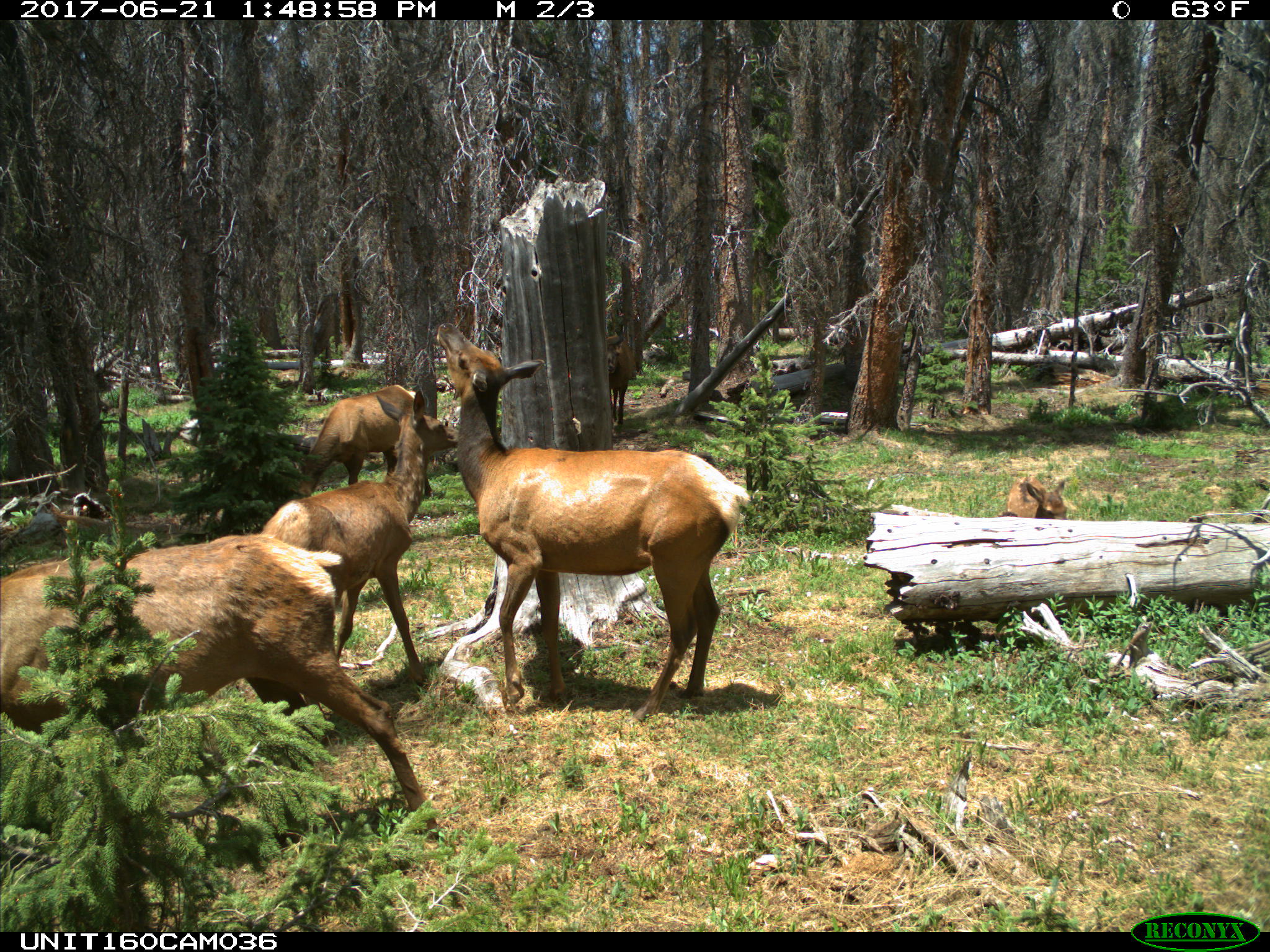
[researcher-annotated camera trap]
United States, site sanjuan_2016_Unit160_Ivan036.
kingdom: Animalia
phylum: Chordata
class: Mammalia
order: Artiodactyla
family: Cervidae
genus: Cervus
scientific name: Cervus elaphus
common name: red deer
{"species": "Cervus elaphus (red deer)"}